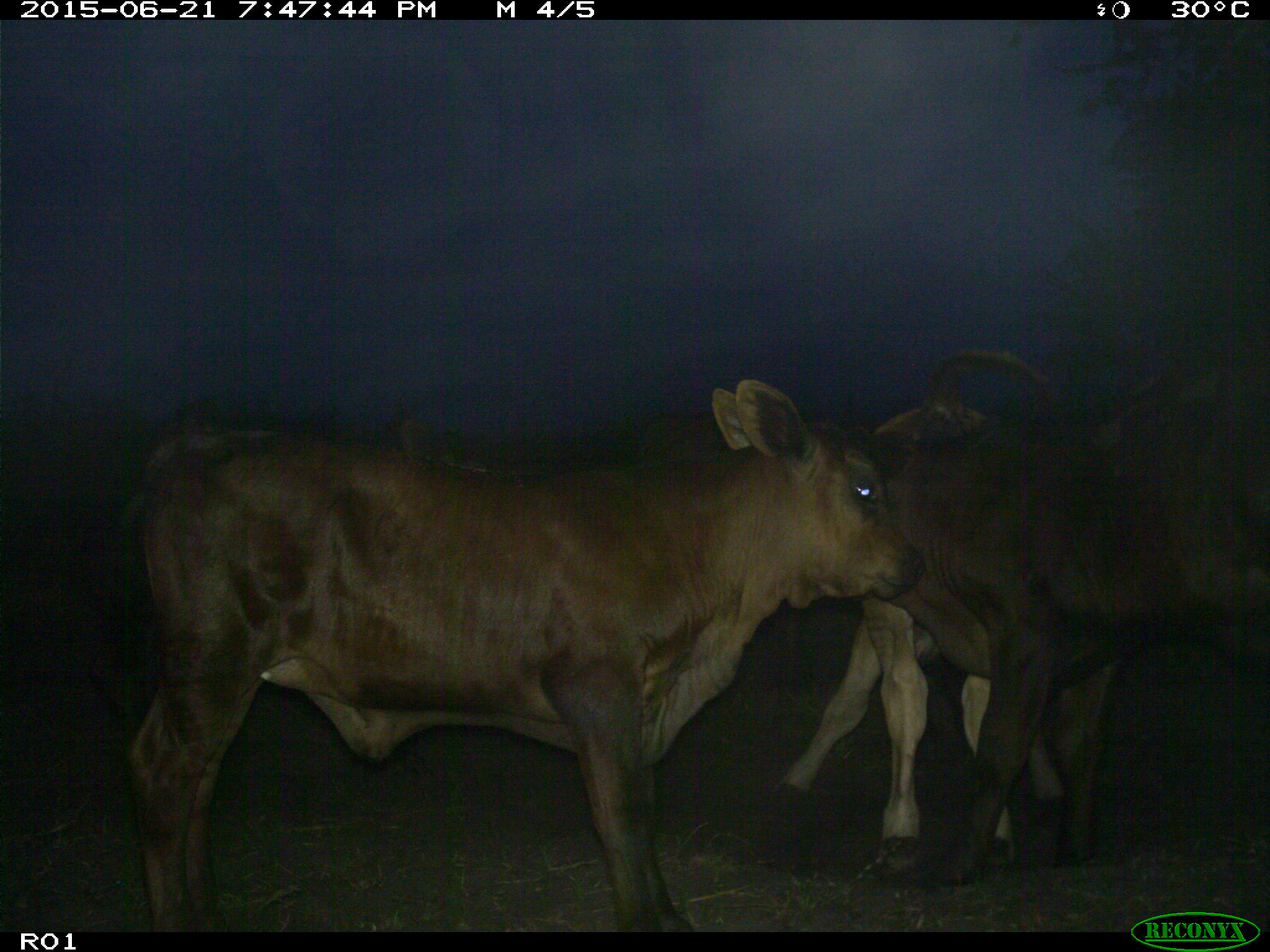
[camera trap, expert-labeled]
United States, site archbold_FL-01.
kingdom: Animalia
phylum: Chordata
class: Mammalia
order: Artiodactyla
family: Bovidae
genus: Bos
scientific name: Bos taurus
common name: domestic cow